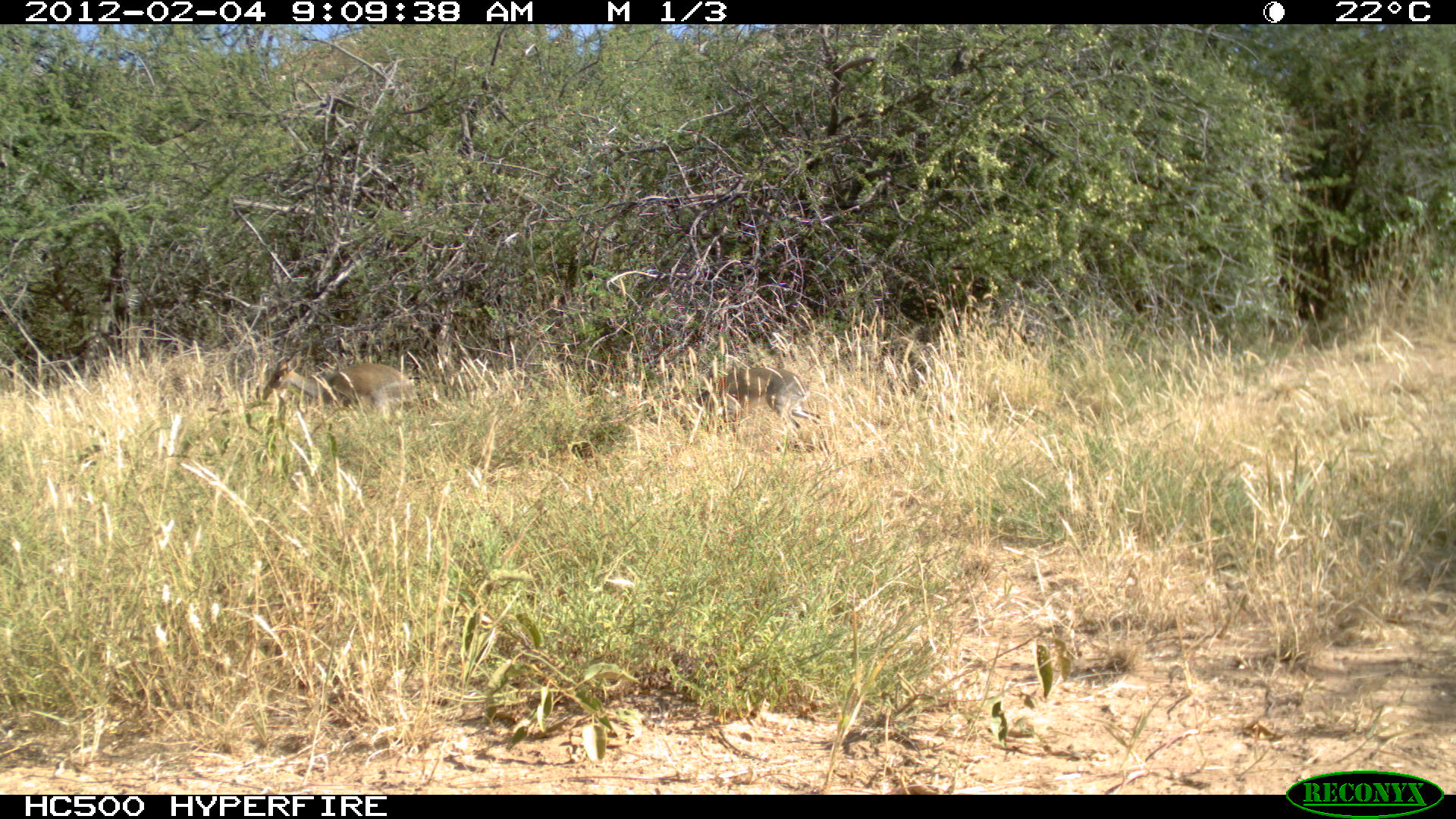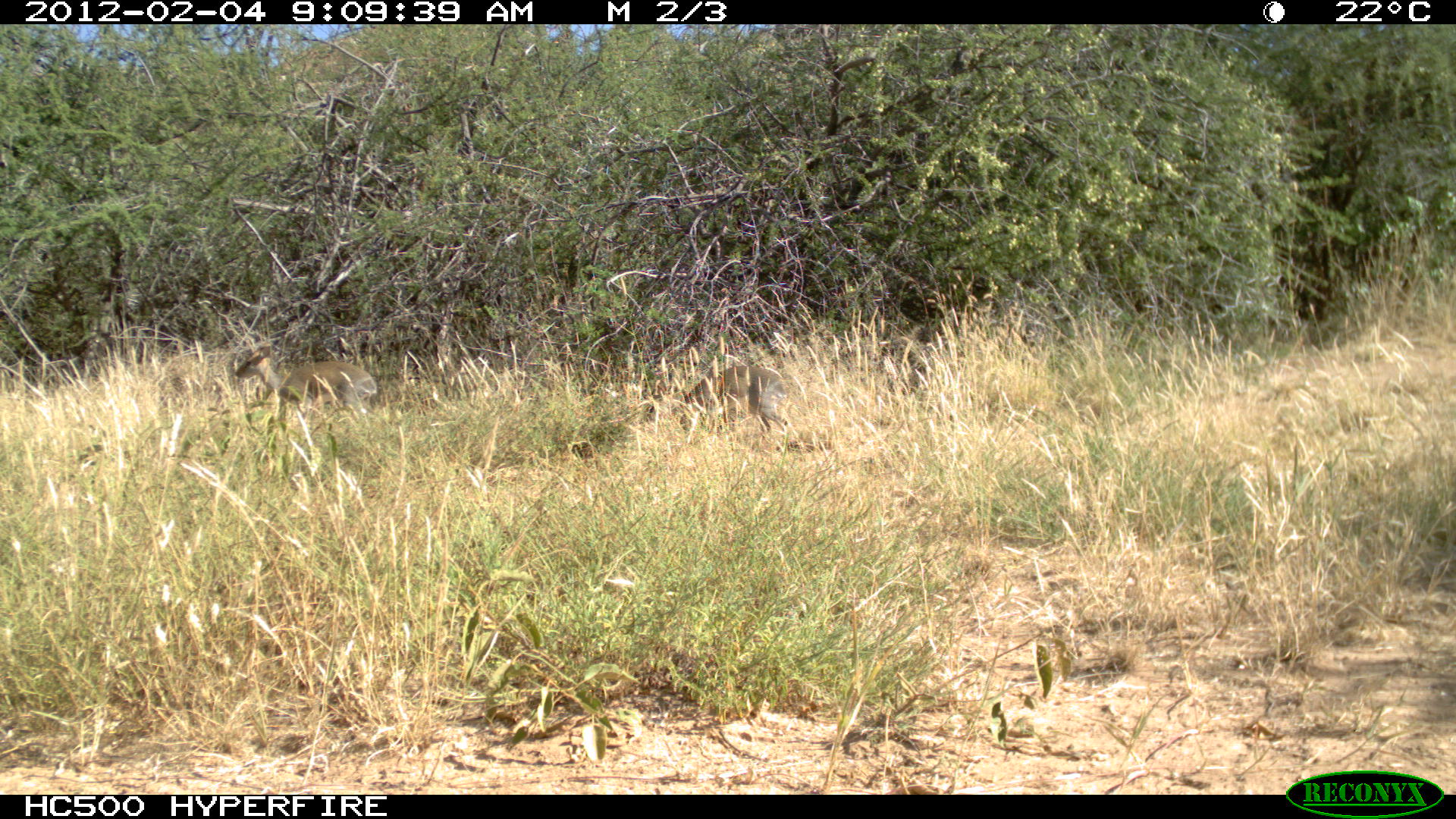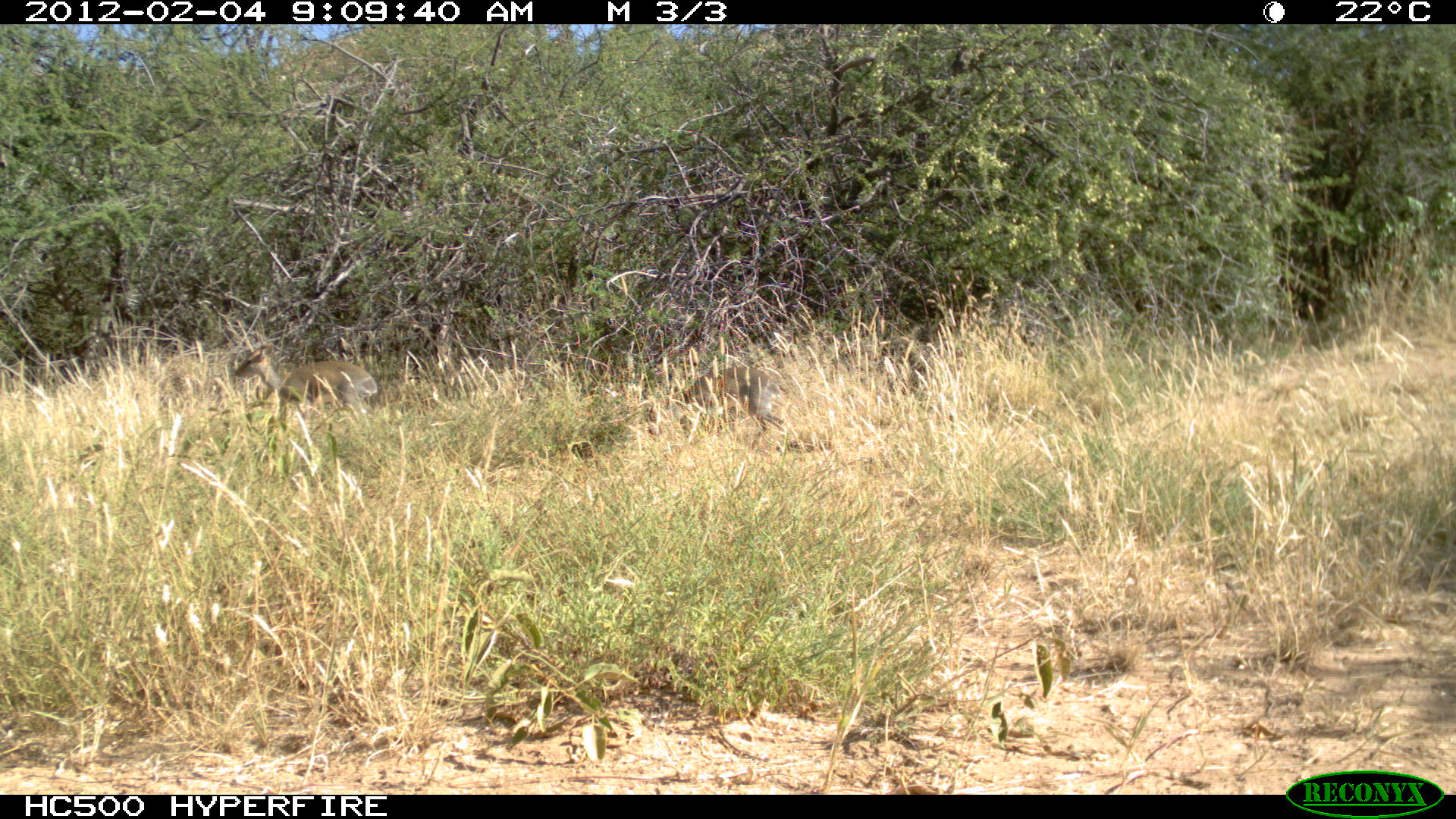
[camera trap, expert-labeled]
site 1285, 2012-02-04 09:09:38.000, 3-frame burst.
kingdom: Animalia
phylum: Chordata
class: Mammalia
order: Artiodactyla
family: Bovidae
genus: Madoqua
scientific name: Madoqua guentheri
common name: günther's dik-dik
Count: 2.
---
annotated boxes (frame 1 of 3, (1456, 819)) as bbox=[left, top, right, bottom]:
madoqua guentheri: bbox=[695, 365, 832, 461]; bbox=[260, 350, 422, 421]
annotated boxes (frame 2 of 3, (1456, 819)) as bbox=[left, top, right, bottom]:
madoqua guentheri: bbox=[639, 359, 791, 452]; bbox=[229, 338, 381, 426]; bbox=[227, 334, 380, 421]; bbox=[679, 361, 791, 458]